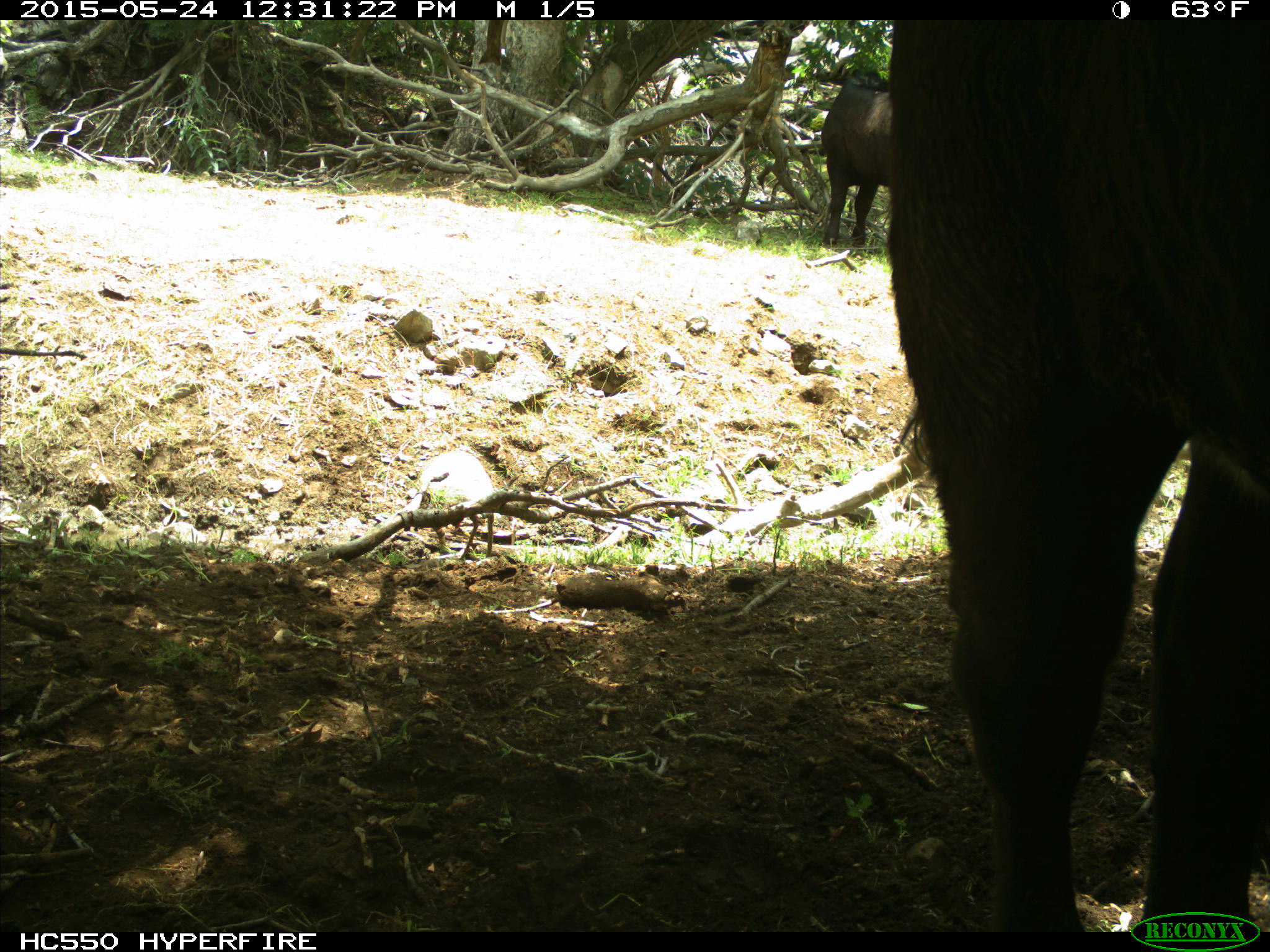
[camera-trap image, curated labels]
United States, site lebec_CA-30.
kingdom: Animalia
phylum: Chordata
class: Mammalia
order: Artiodactyla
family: Bovidae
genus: Bos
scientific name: Bos taurus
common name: domestic cow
Bos taurus (domestic cow).